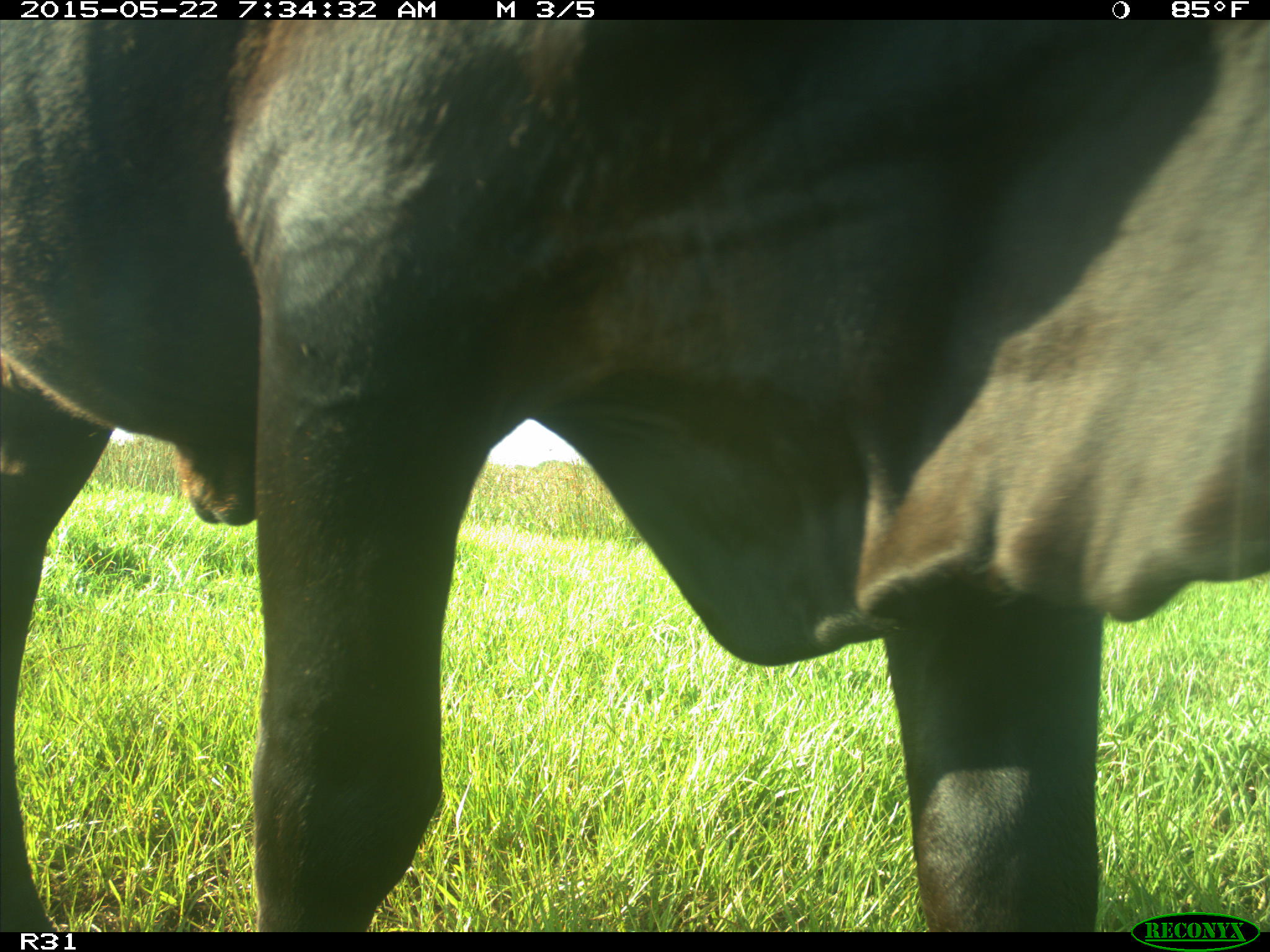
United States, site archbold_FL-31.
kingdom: Animalia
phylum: Chordata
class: Mammalia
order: Artiodactyla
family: Bovidae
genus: Bos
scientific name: Bos taurus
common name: domestic cow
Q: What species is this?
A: Bos taurus (domestic cow).